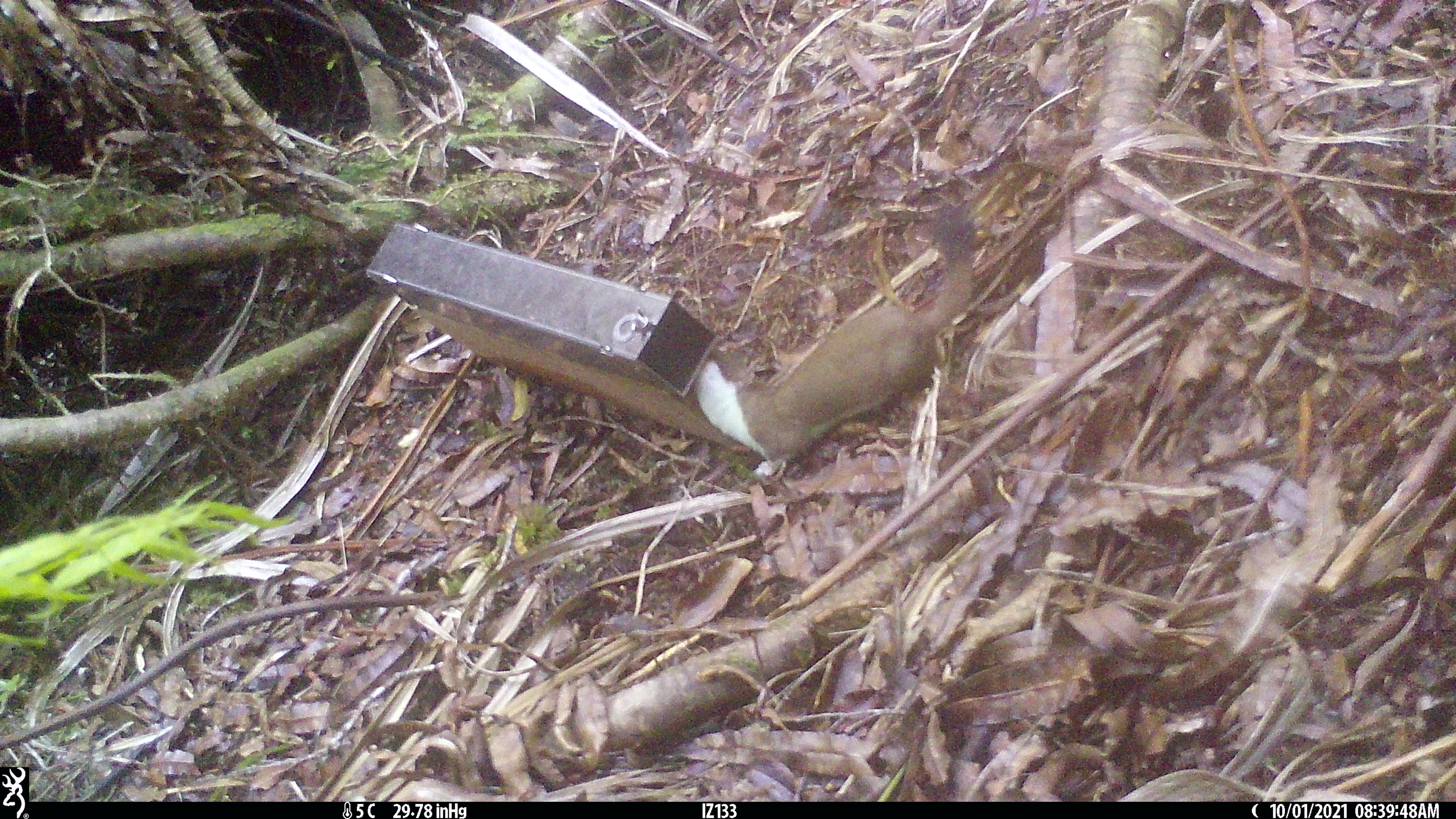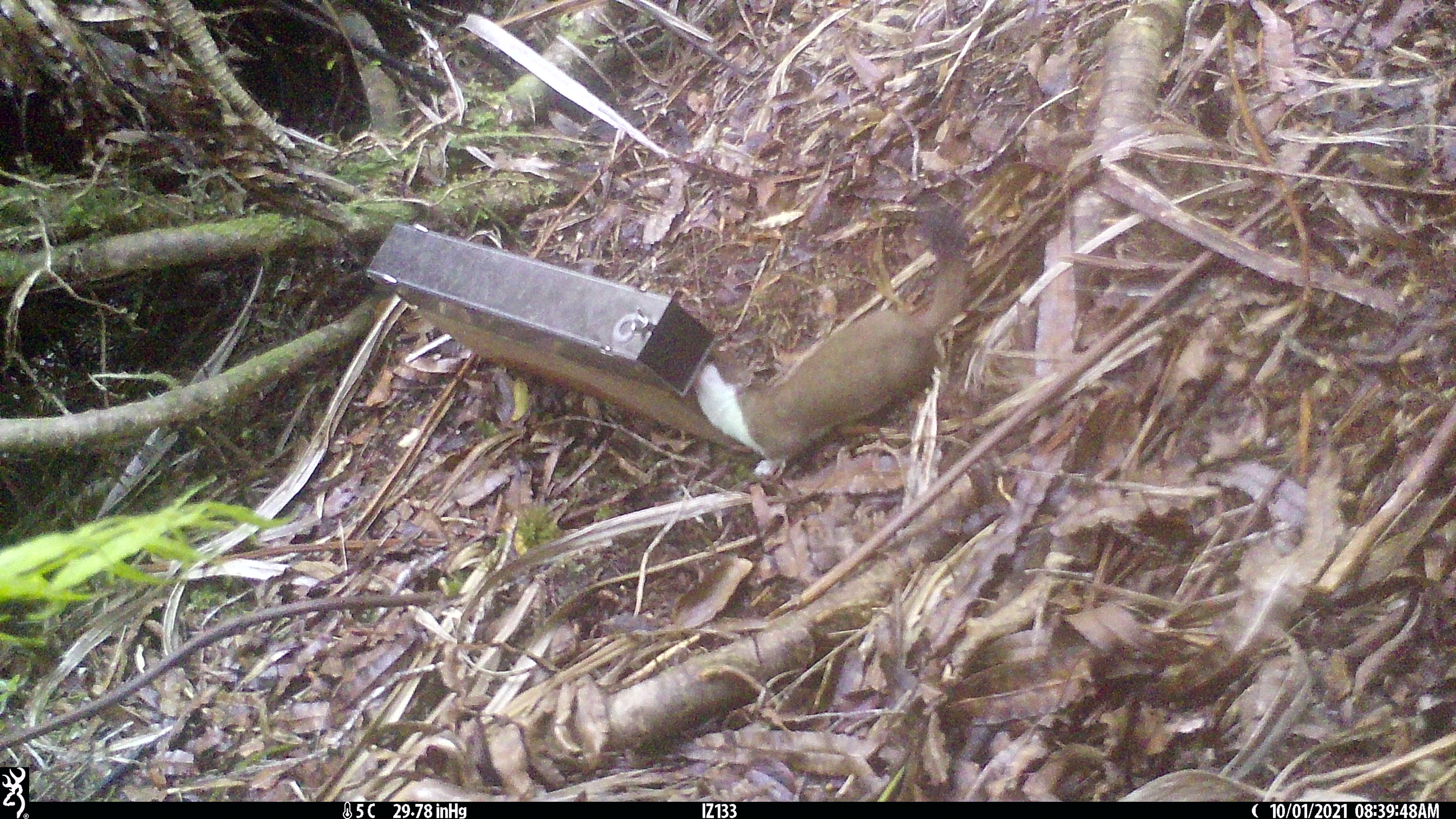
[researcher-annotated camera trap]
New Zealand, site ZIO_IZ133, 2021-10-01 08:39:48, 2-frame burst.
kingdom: Animalia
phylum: Chordata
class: Mammalia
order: Carnivora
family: Mustelidae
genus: Mustela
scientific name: Mustela erminea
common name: stoat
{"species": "stoat (Mustela erminea)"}